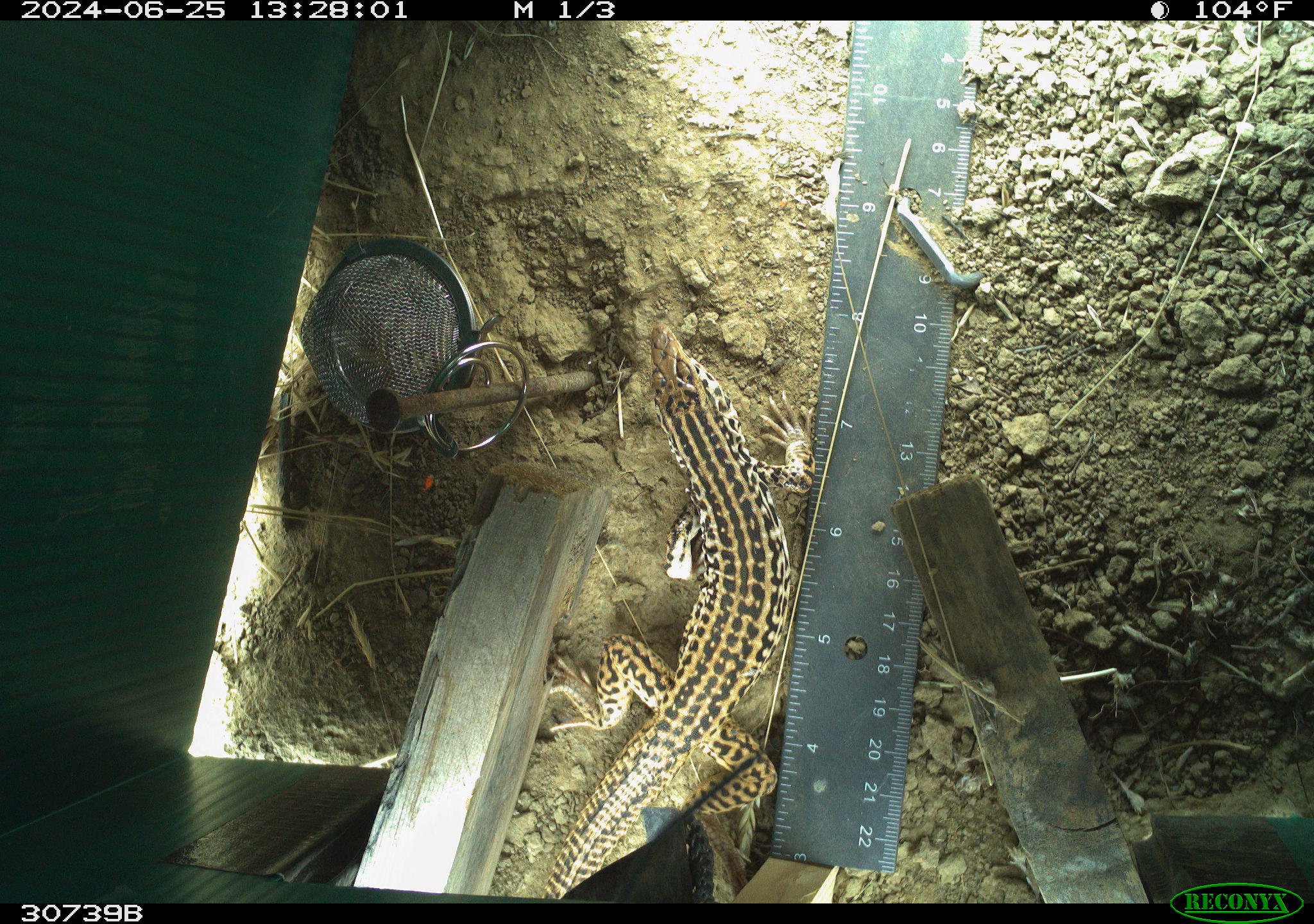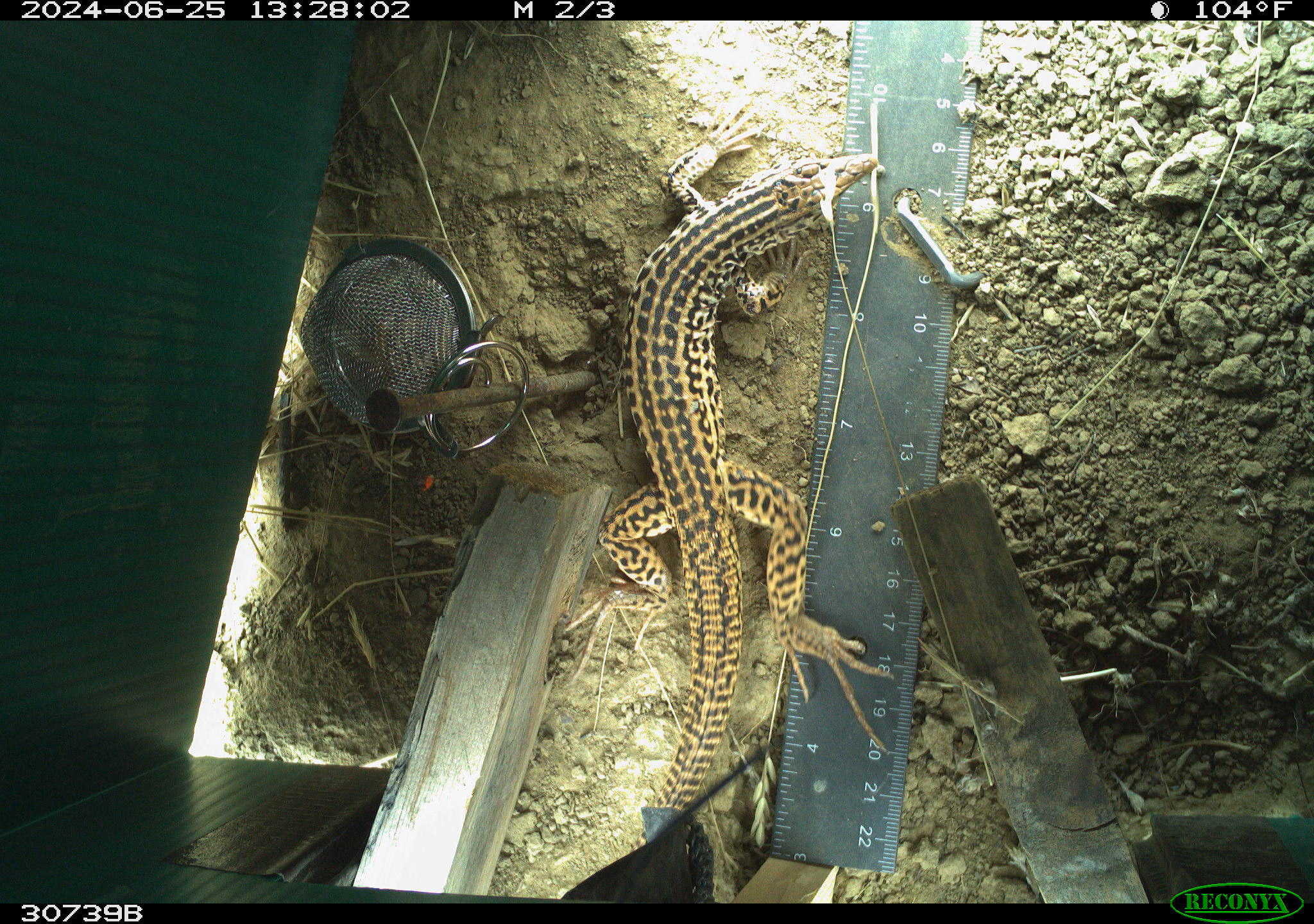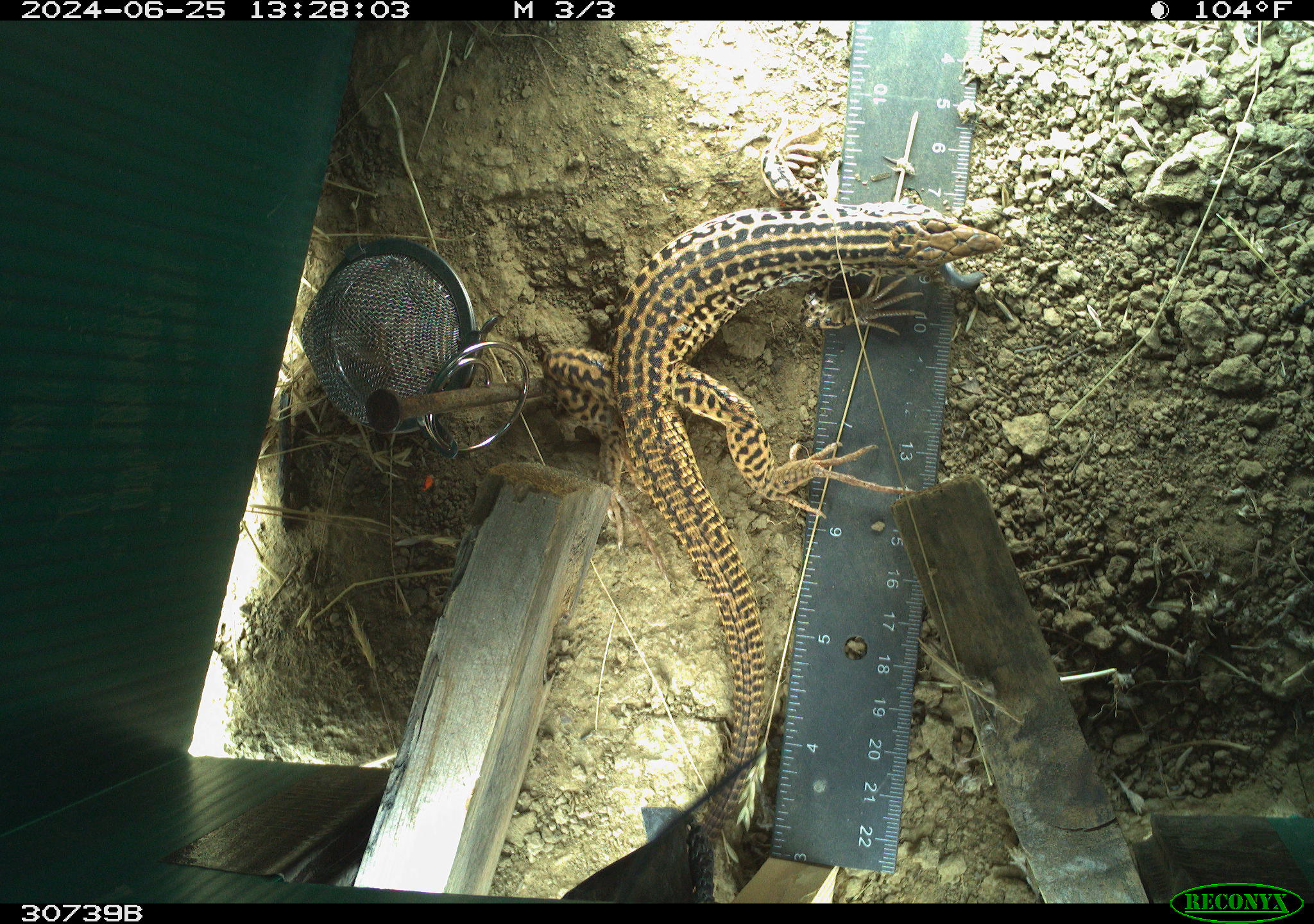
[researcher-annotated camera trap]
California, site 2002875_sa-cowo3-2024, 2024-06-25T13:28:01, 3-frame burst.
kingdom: Animalia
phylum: Chordata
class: Reptilia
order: Squamata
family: Teiidae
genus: Aspidoscelis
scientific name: Aspidoscelis tigris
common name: western whiptail